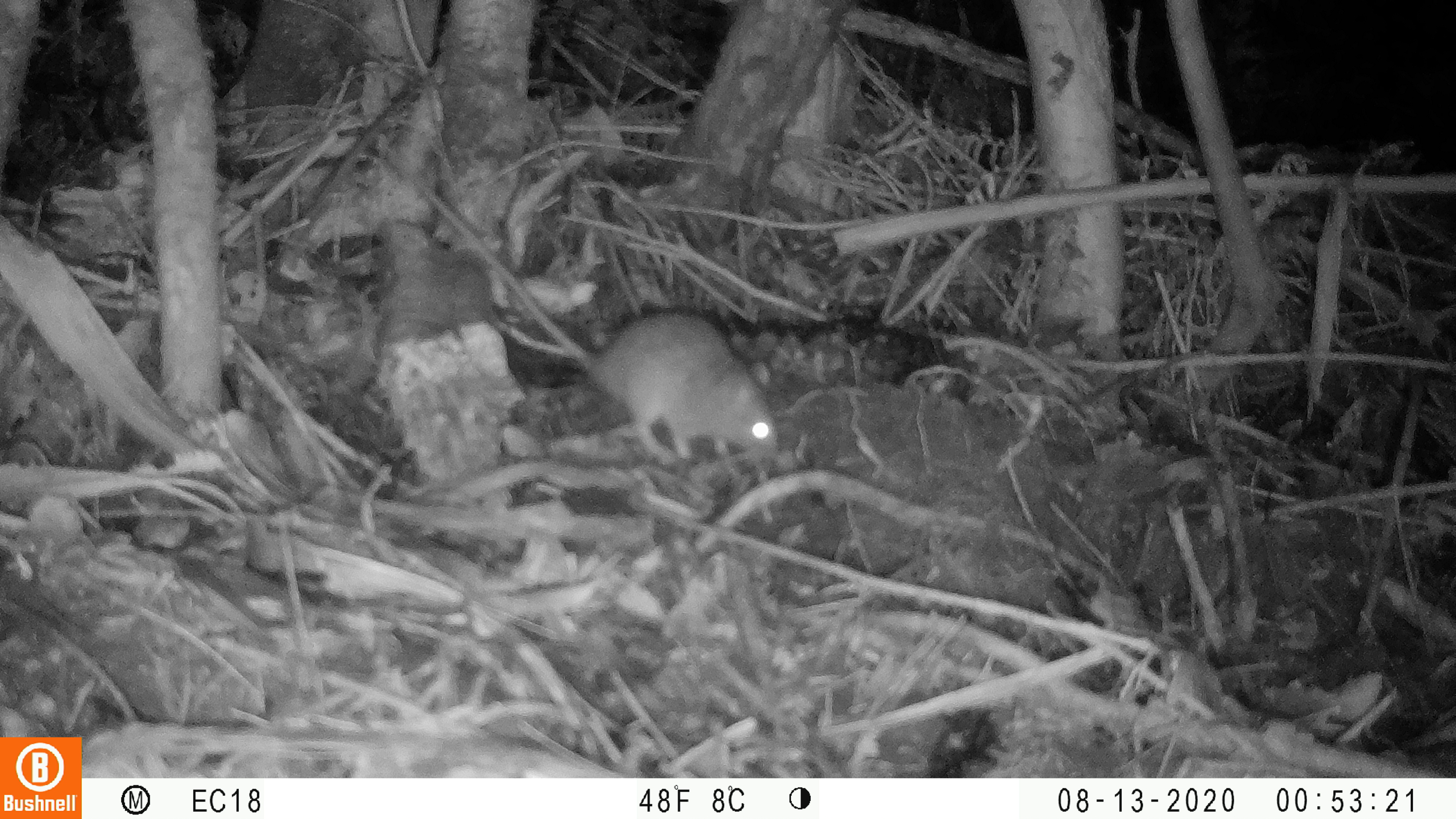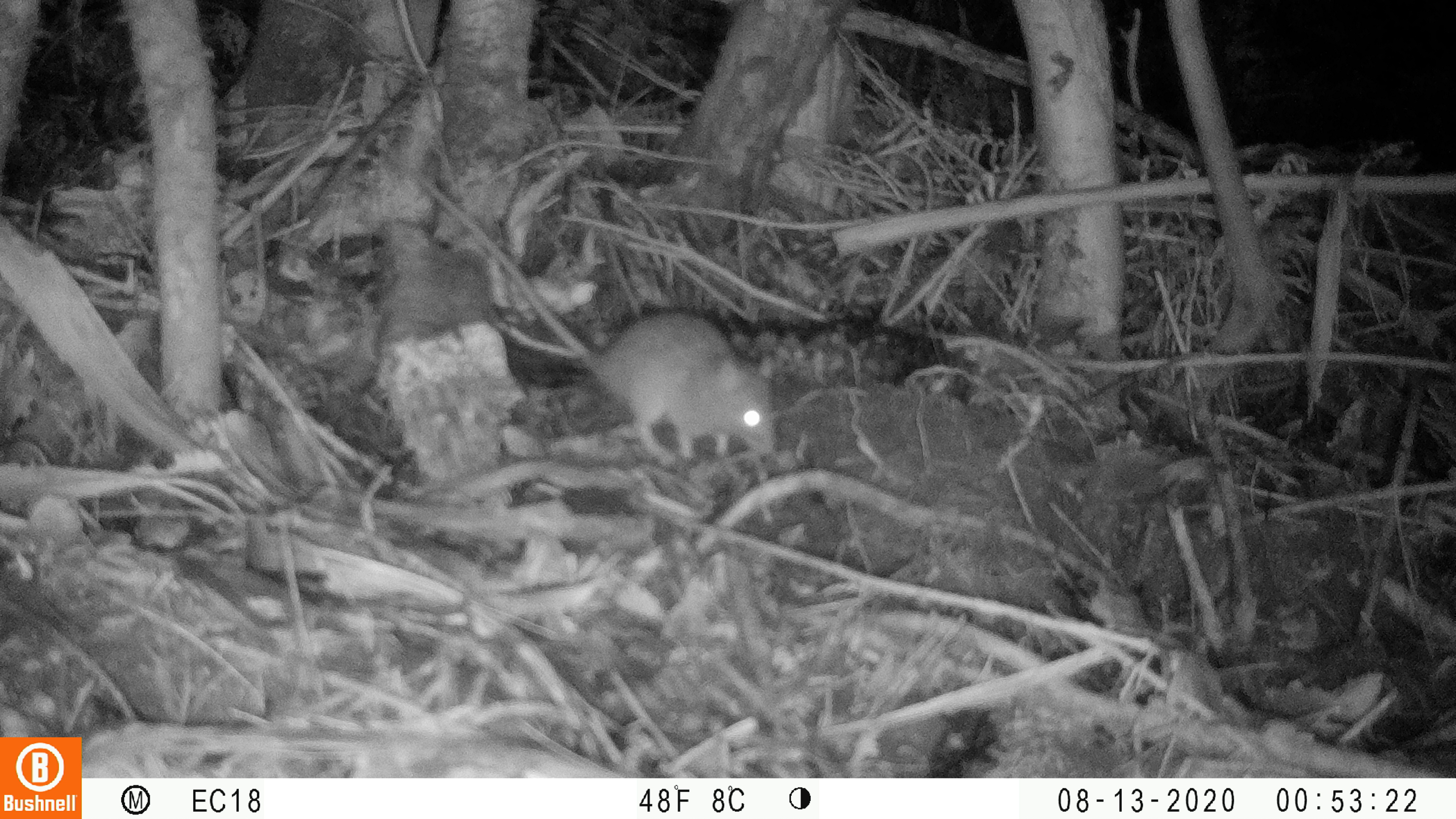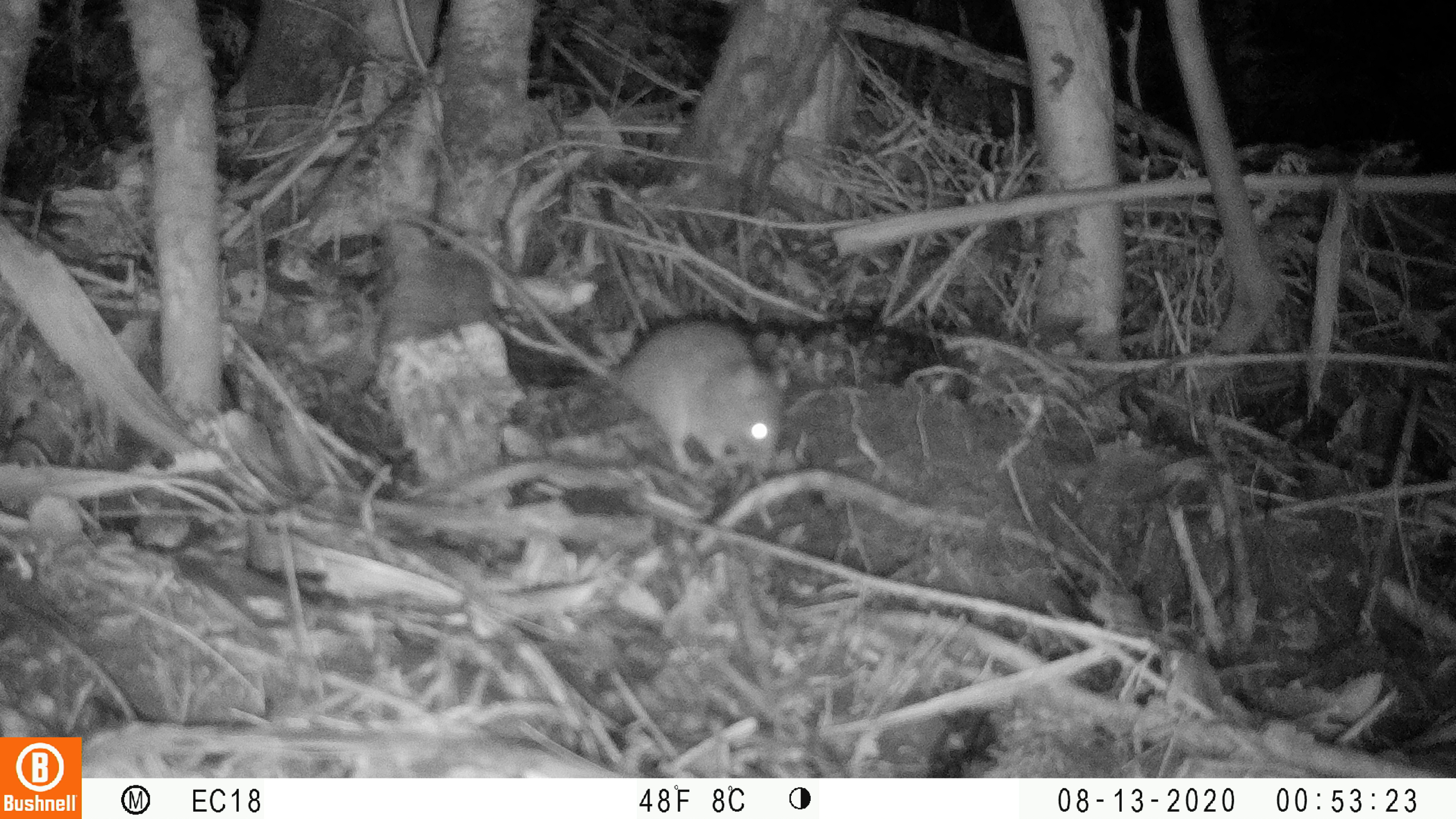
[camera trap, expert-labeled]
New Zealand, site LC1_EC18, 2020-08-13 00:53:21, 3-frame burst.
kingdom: Animalia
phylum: Chordata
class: Mammalia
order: Rodentia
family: Muridae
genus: Rattus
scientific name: Rattus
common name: rat